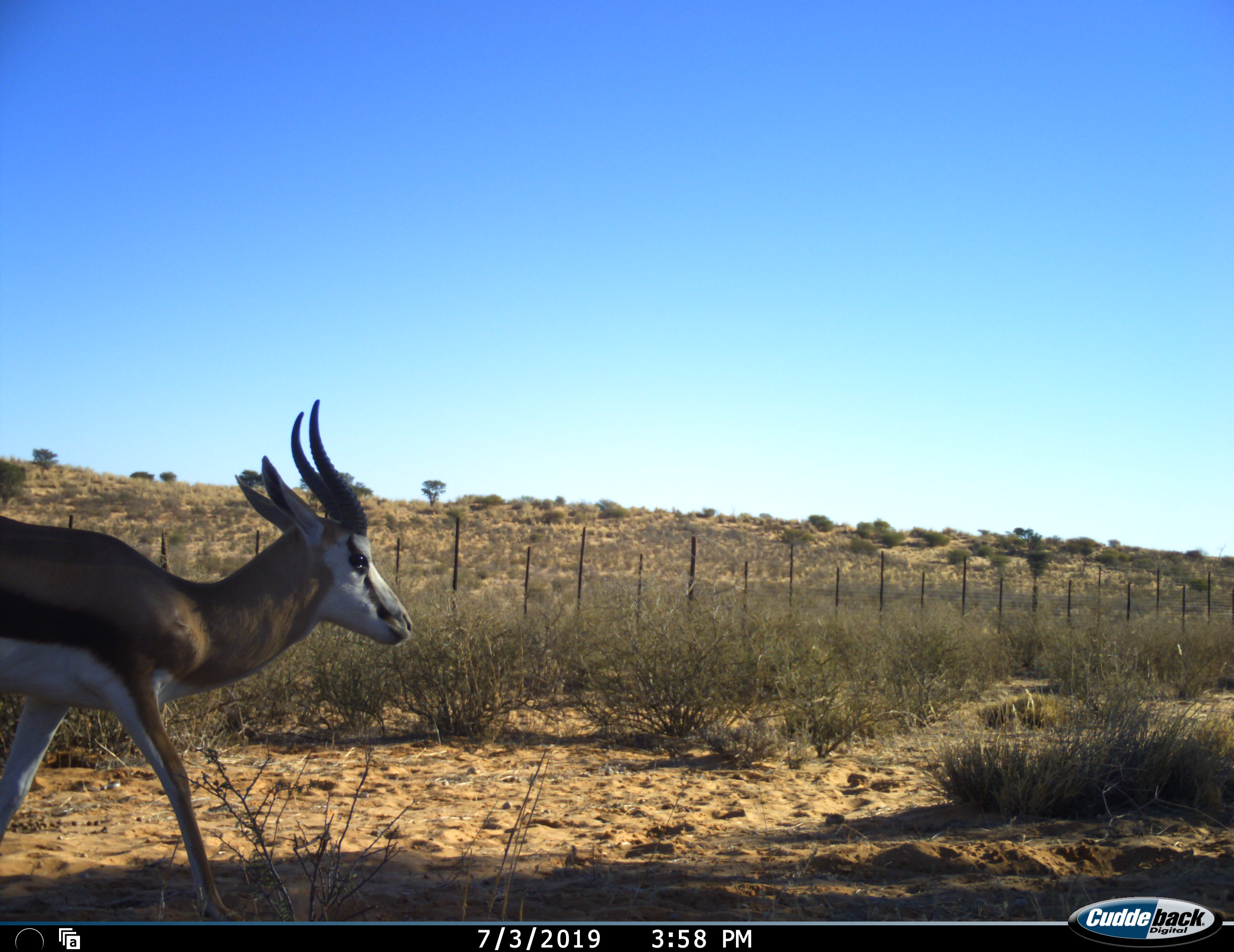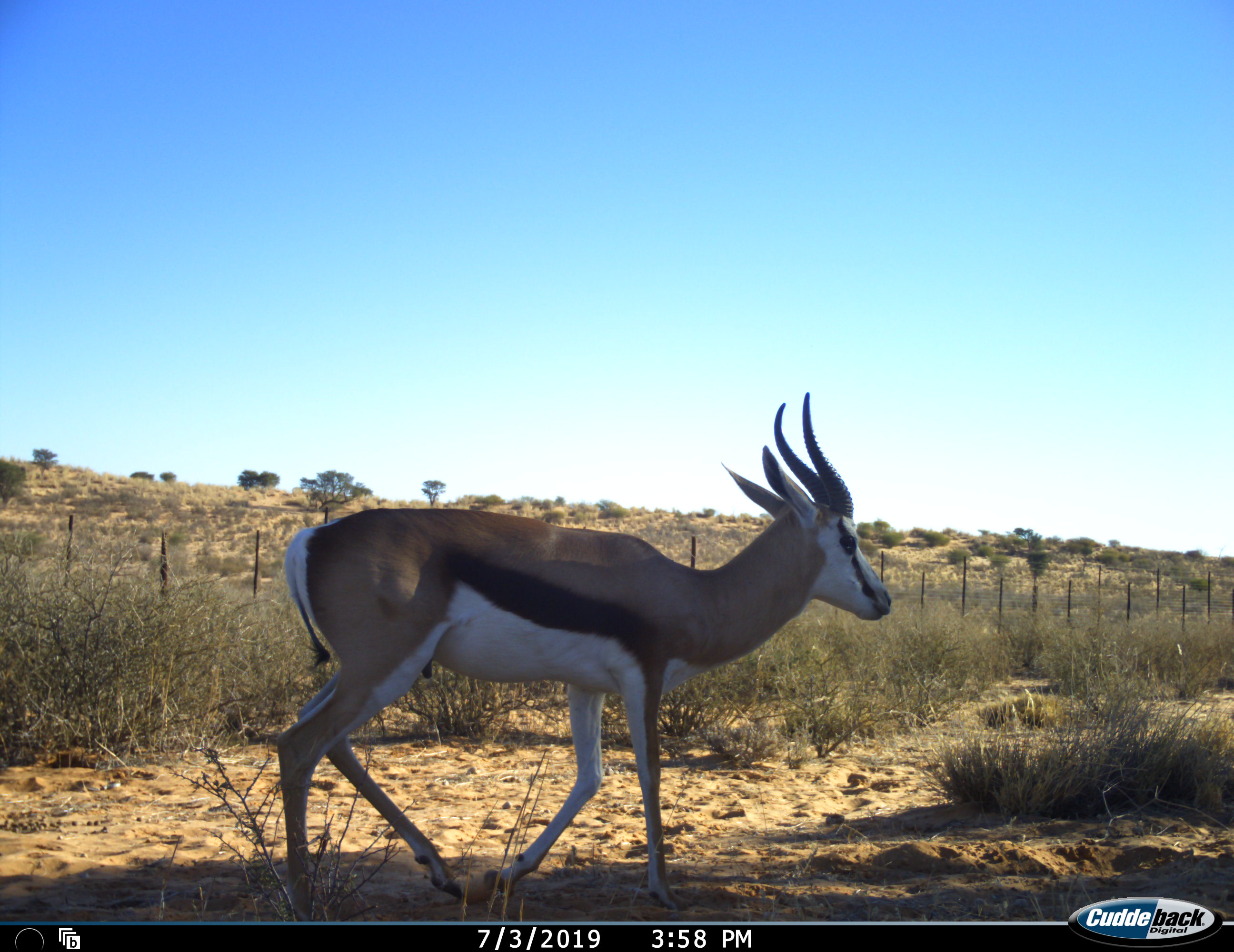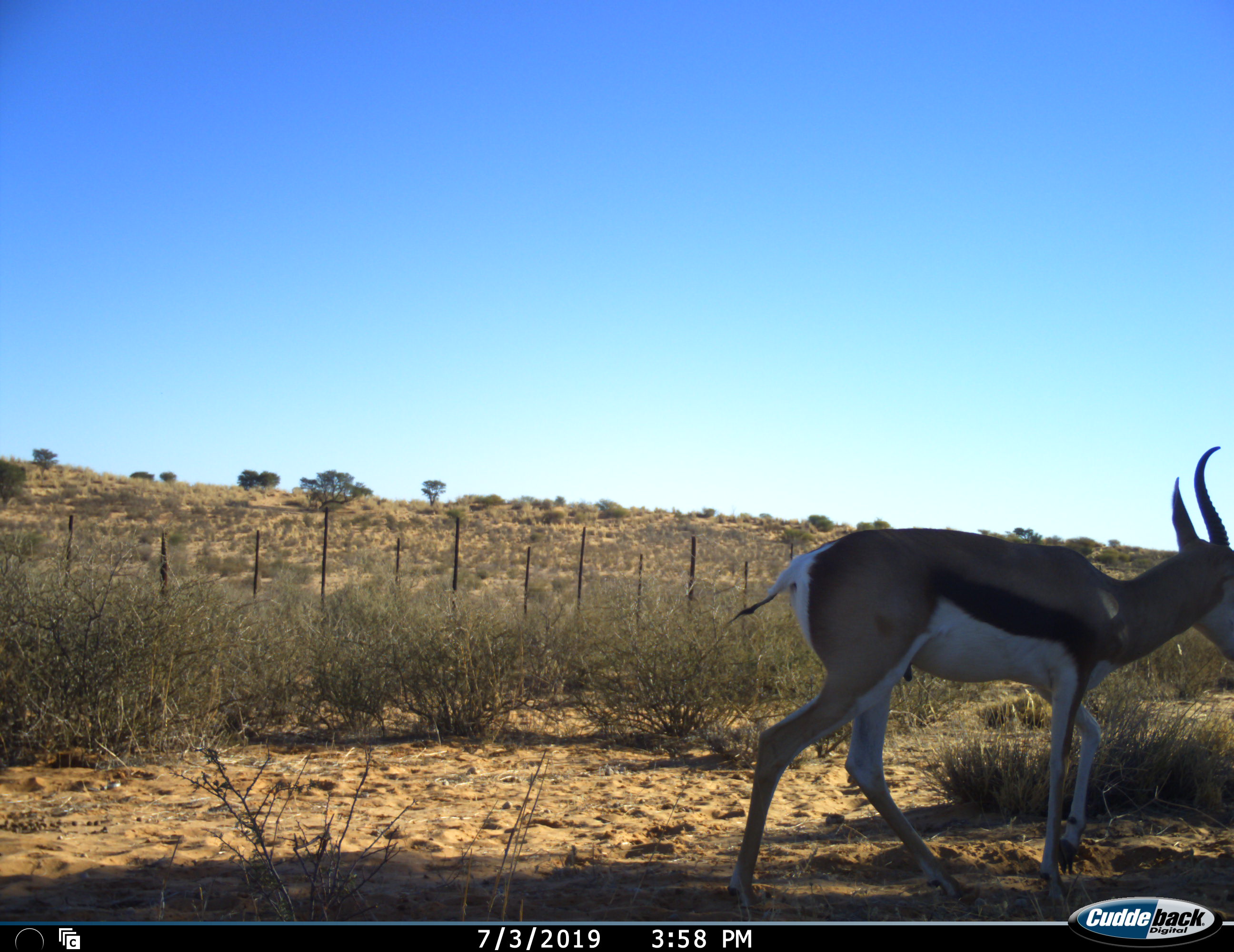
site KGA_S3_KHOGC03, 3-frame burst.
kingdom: Animalia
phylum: Chordata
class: Mammalia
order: Artiodactyla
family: Bovidae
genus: Antidorcas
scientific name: Antidorcas marsupialis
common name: springbok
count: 1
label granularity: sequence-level